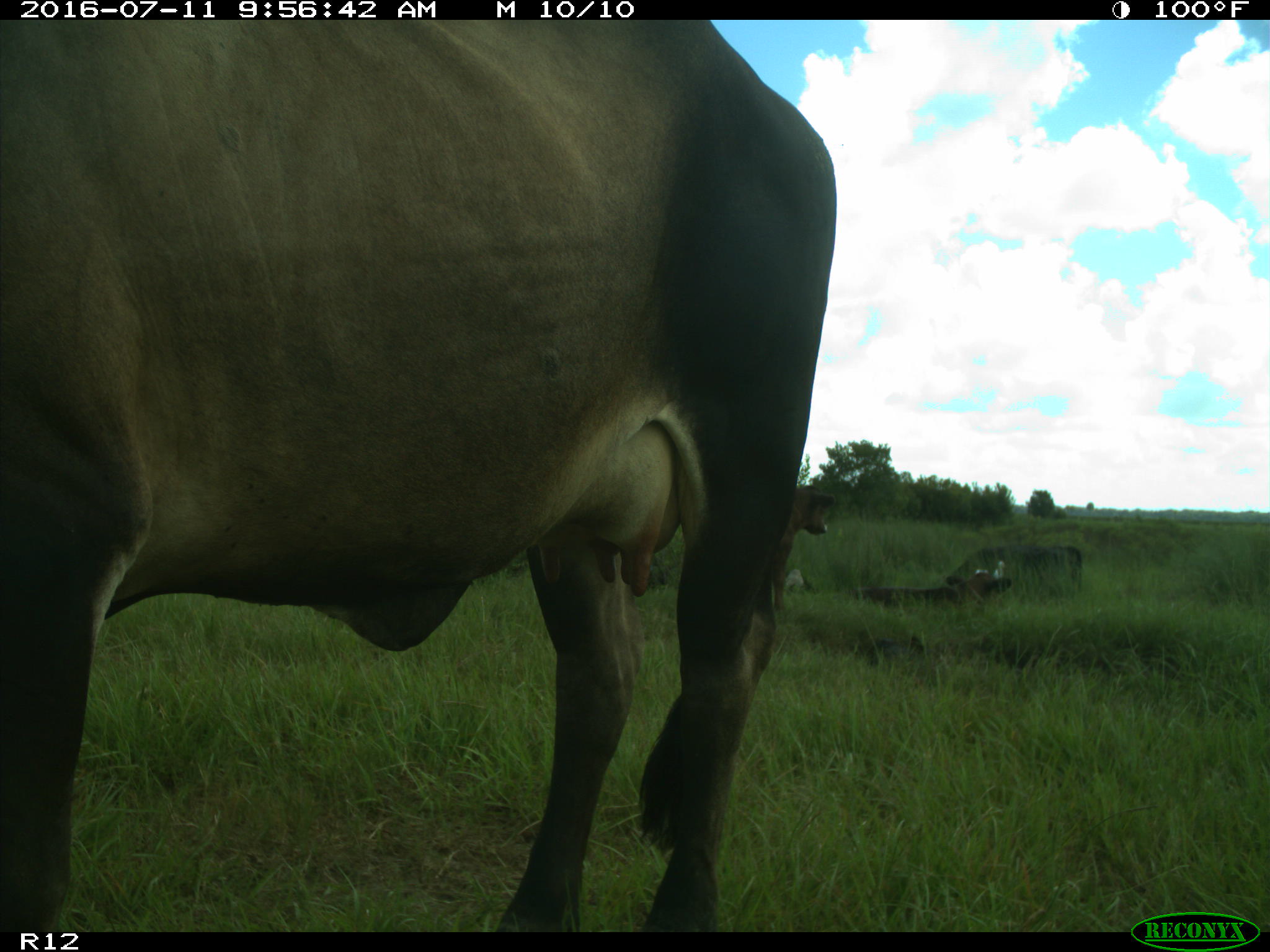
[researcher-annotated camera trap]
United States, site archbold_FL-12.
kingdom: Animalia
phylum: Chordata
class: Mammalia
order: Artiodactyla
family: Bovidae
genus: Bos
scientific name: Bos taurus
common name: domestic cow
Bos taurus (domestic cow).